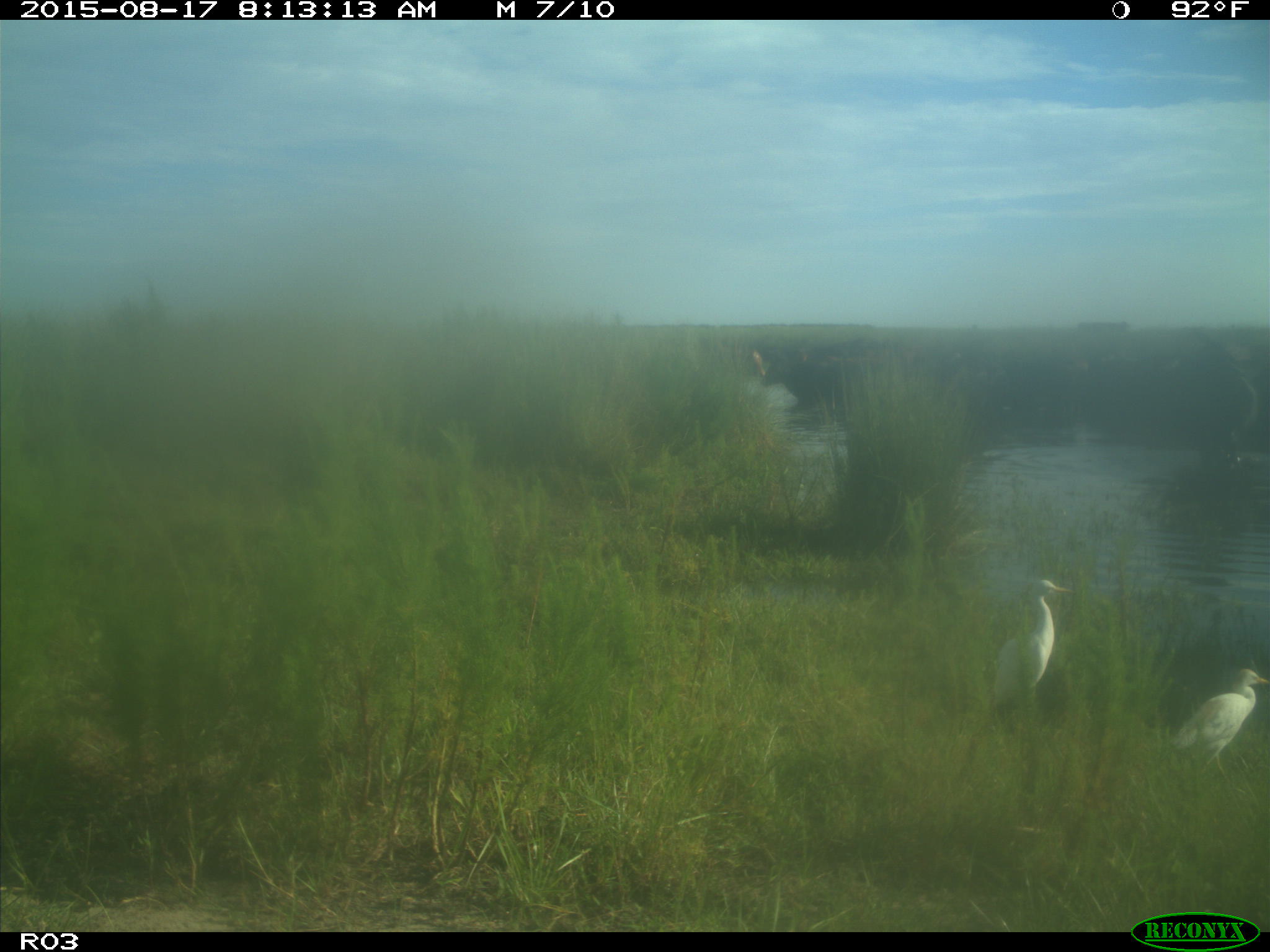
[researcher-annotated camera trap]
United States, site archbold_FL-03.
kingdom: Animalia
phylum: Chordata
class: Mammalia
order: Artiodactyla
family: Bovidae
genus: Bos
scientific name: Bos taurus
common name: domestic cow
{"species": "Bos taurus (domestic cow)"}